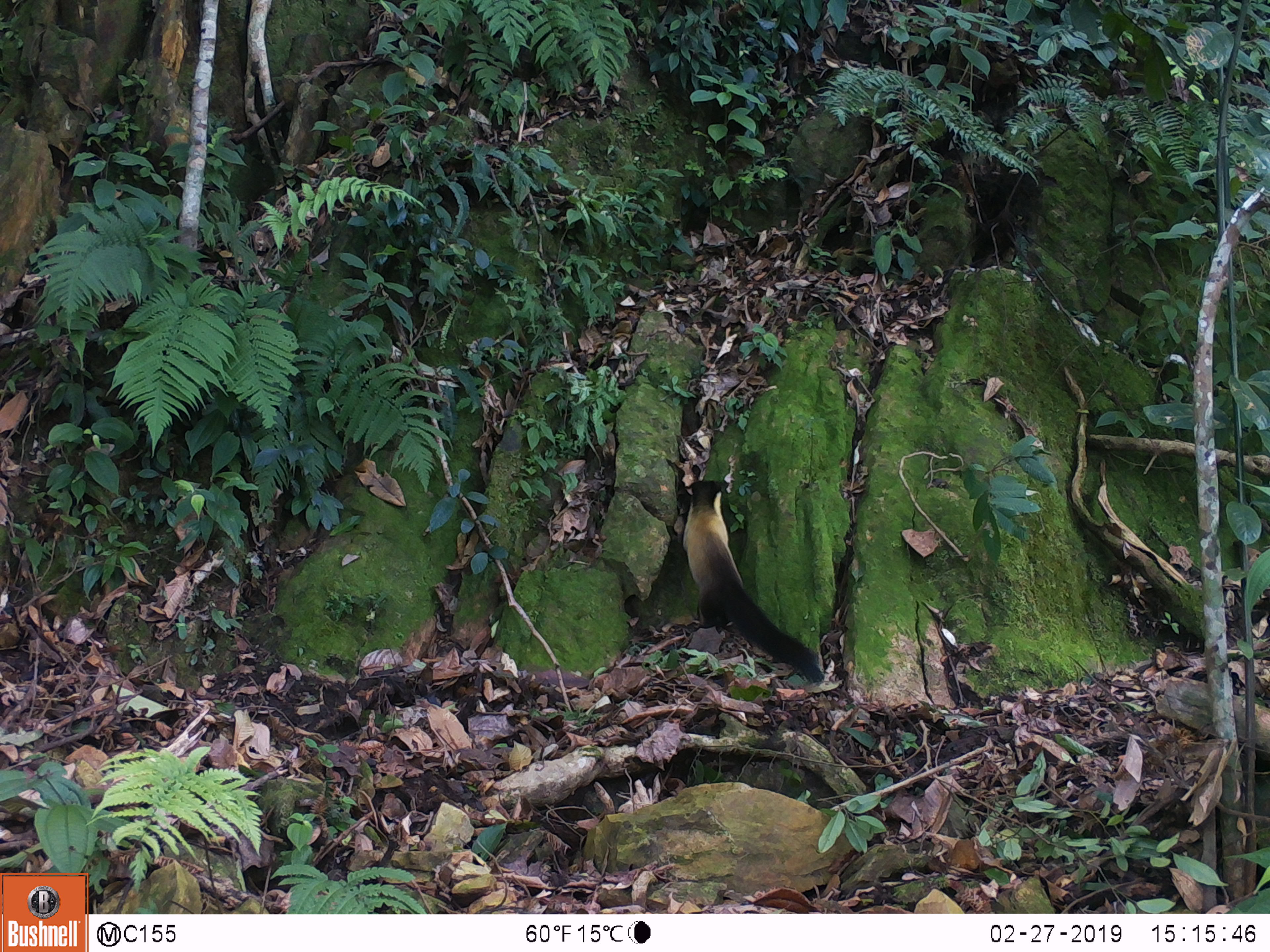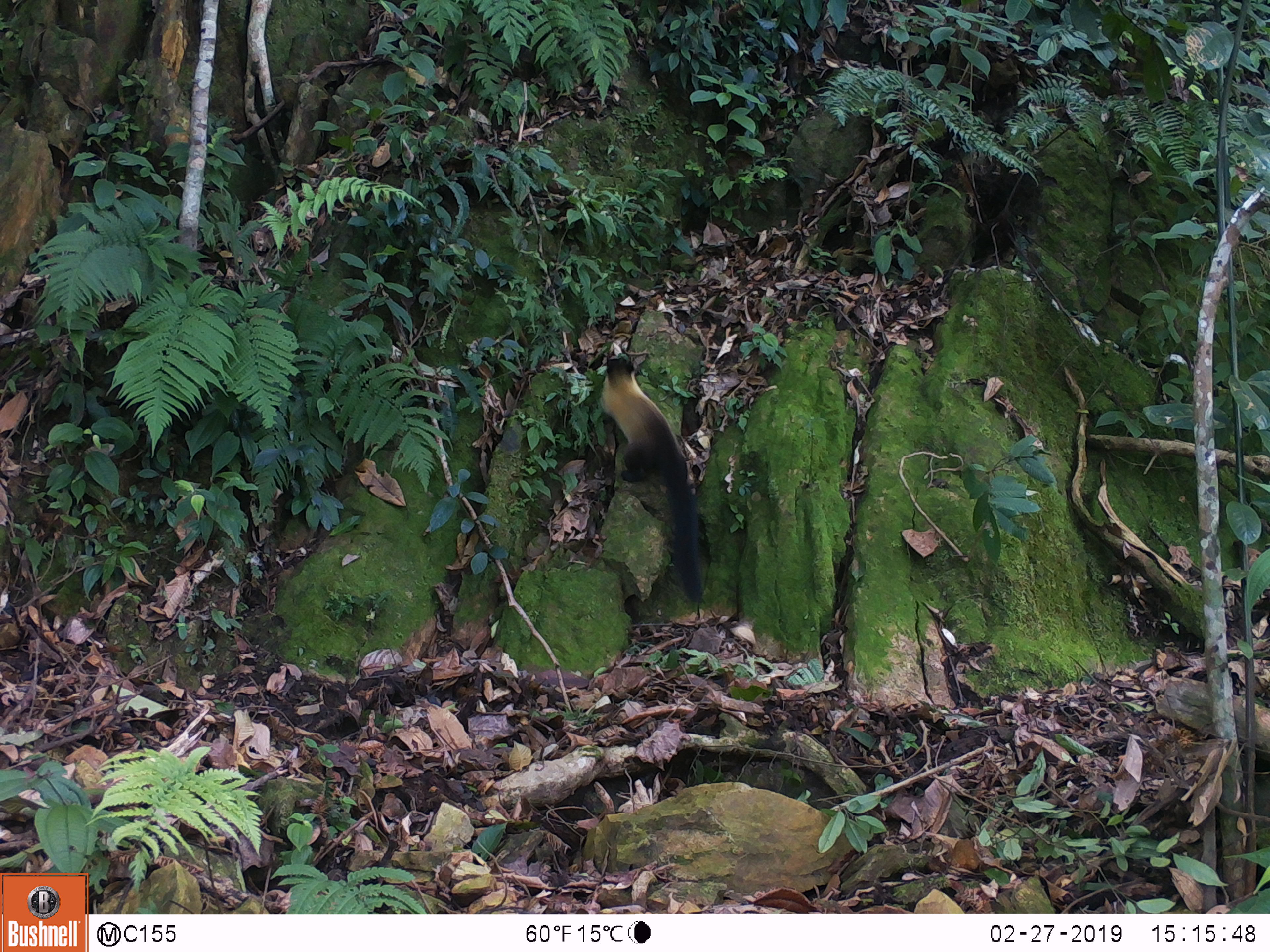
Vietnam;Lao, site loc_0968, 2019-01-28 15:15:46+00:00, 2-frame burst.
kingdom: Animalia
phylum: Chordata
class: Mammalia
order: Carnivora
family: Mustelidae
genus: Martes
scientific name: Martes flavigula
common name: yellow-throated marten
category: yellow throated marten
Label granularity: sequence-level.